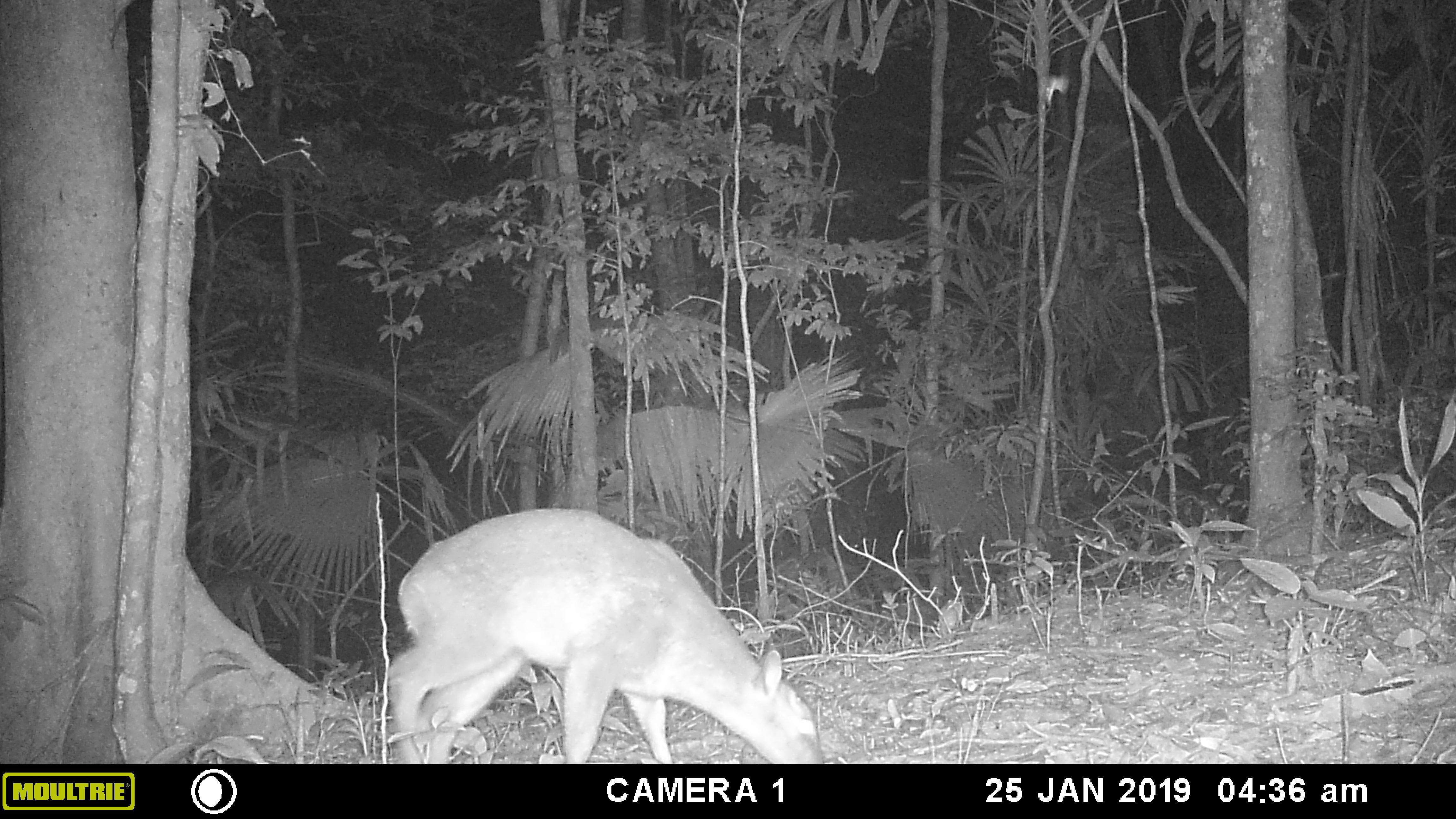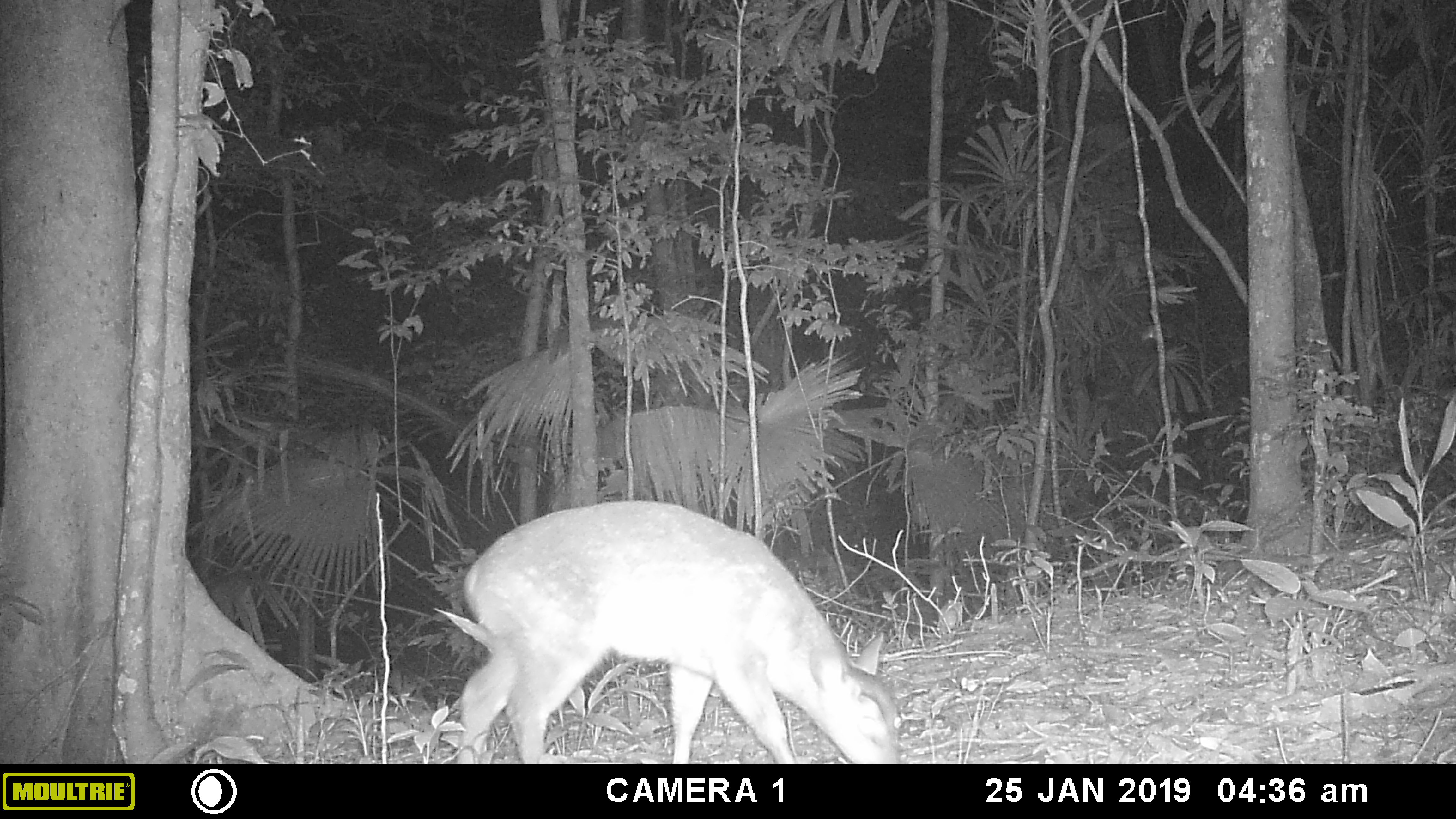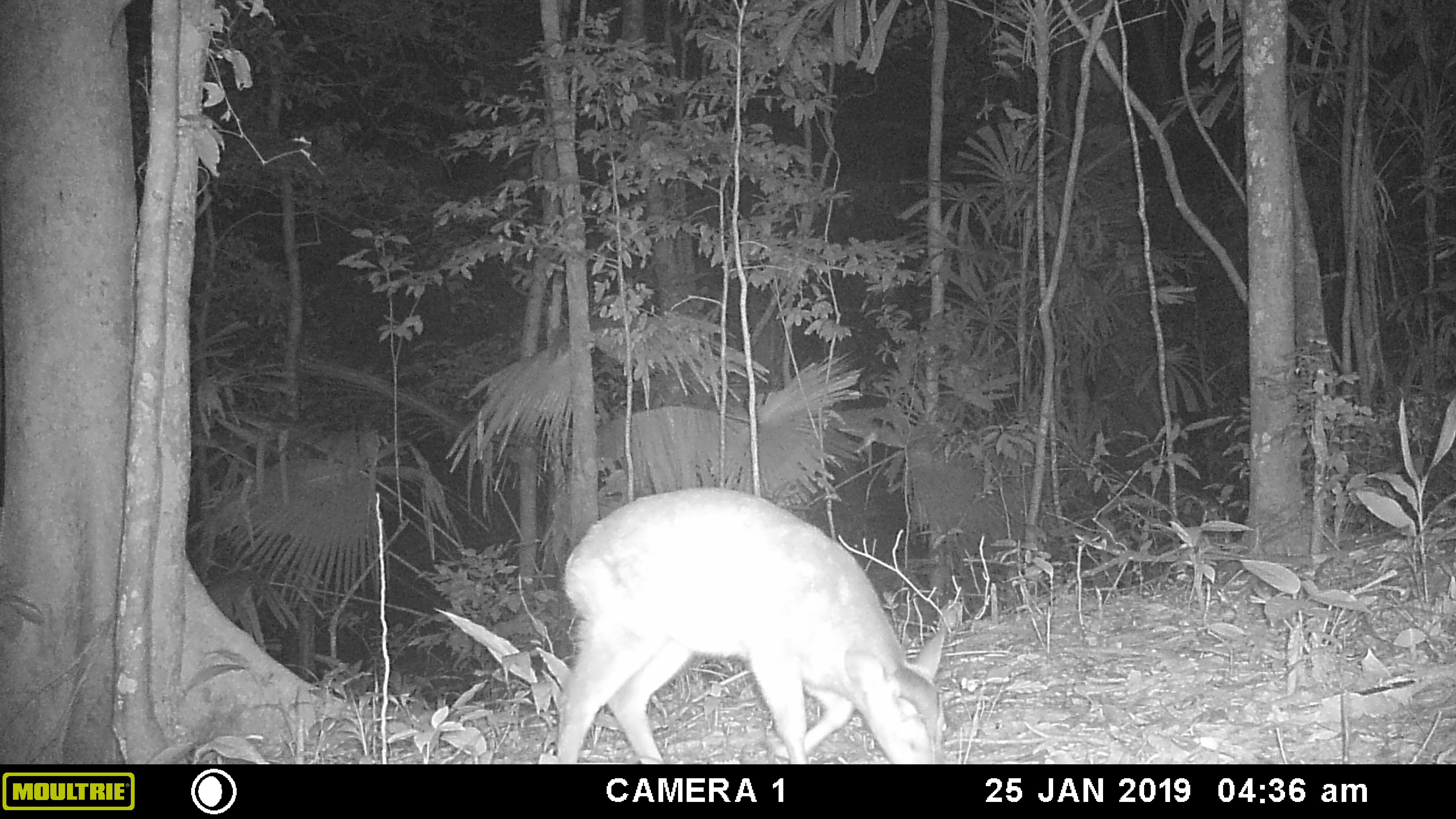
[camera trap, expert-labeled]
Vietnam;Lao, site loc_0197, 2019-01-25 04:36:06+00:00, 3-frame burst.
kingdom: Animalia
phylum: Chordata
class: Mammalia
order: Artiodactyla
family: Cervidae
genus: Muntiacus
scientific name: Muntiacus vuquangensis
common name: large-antlered muntjac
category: large antlered muntjac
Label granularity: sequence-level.